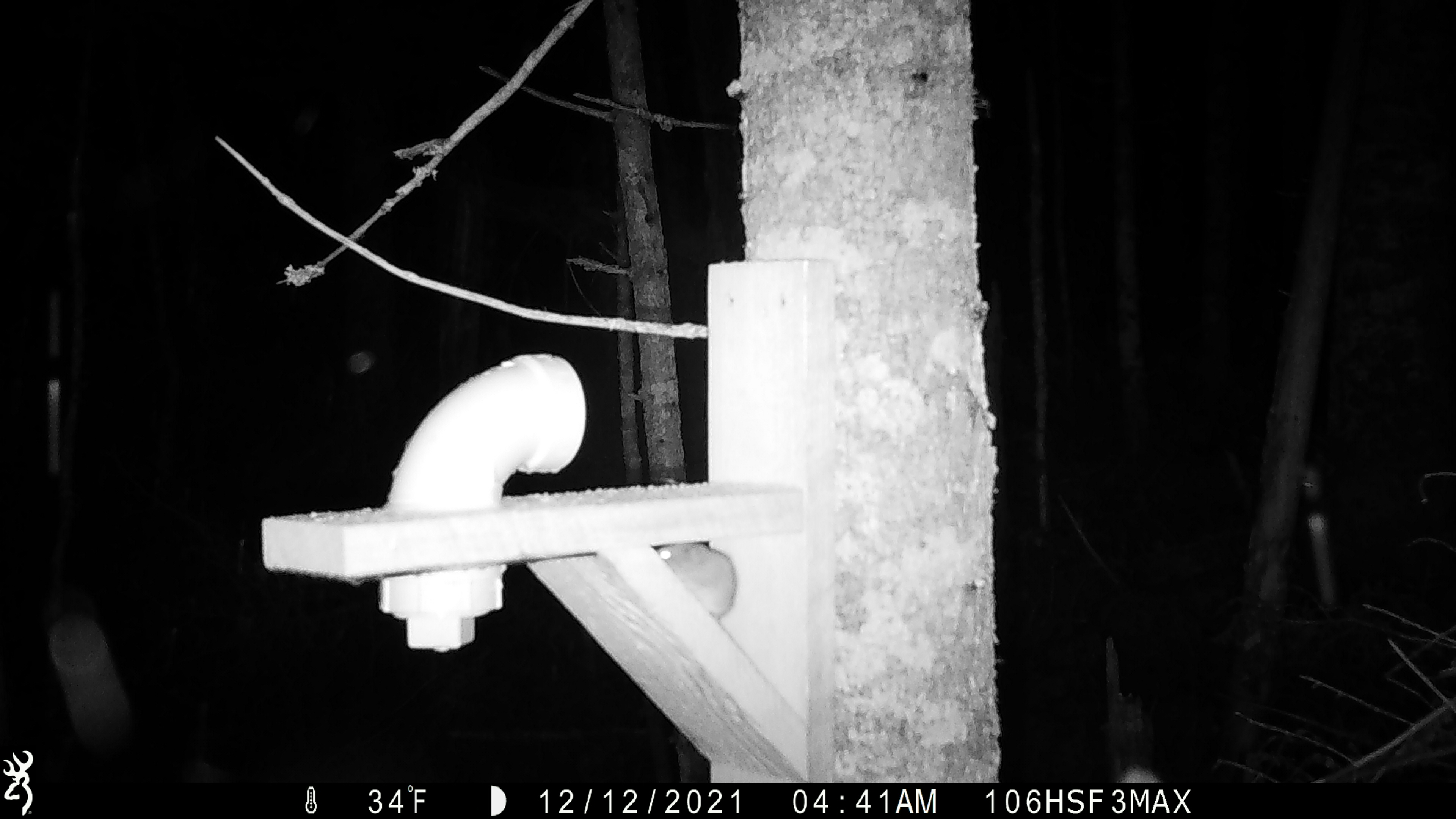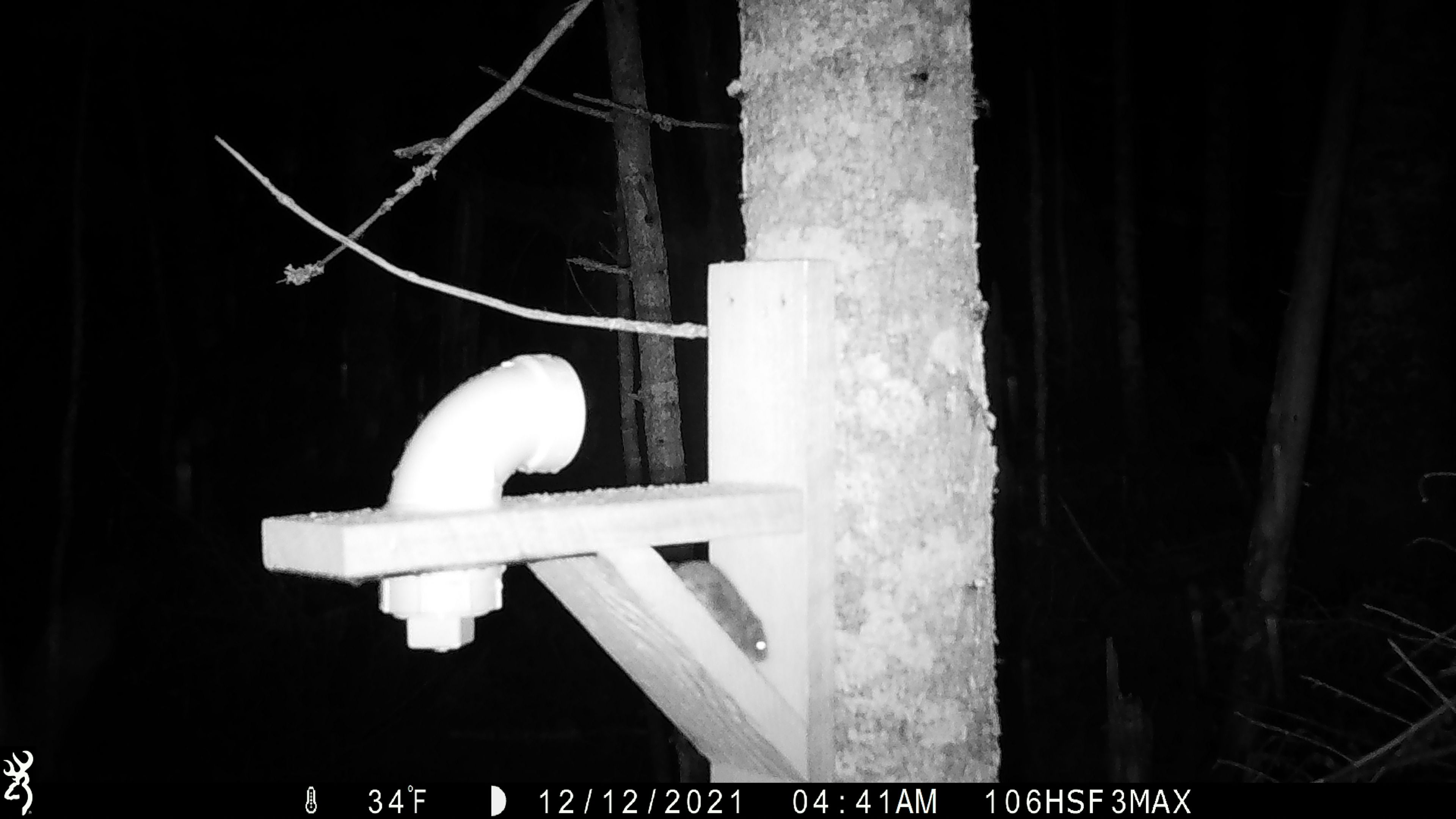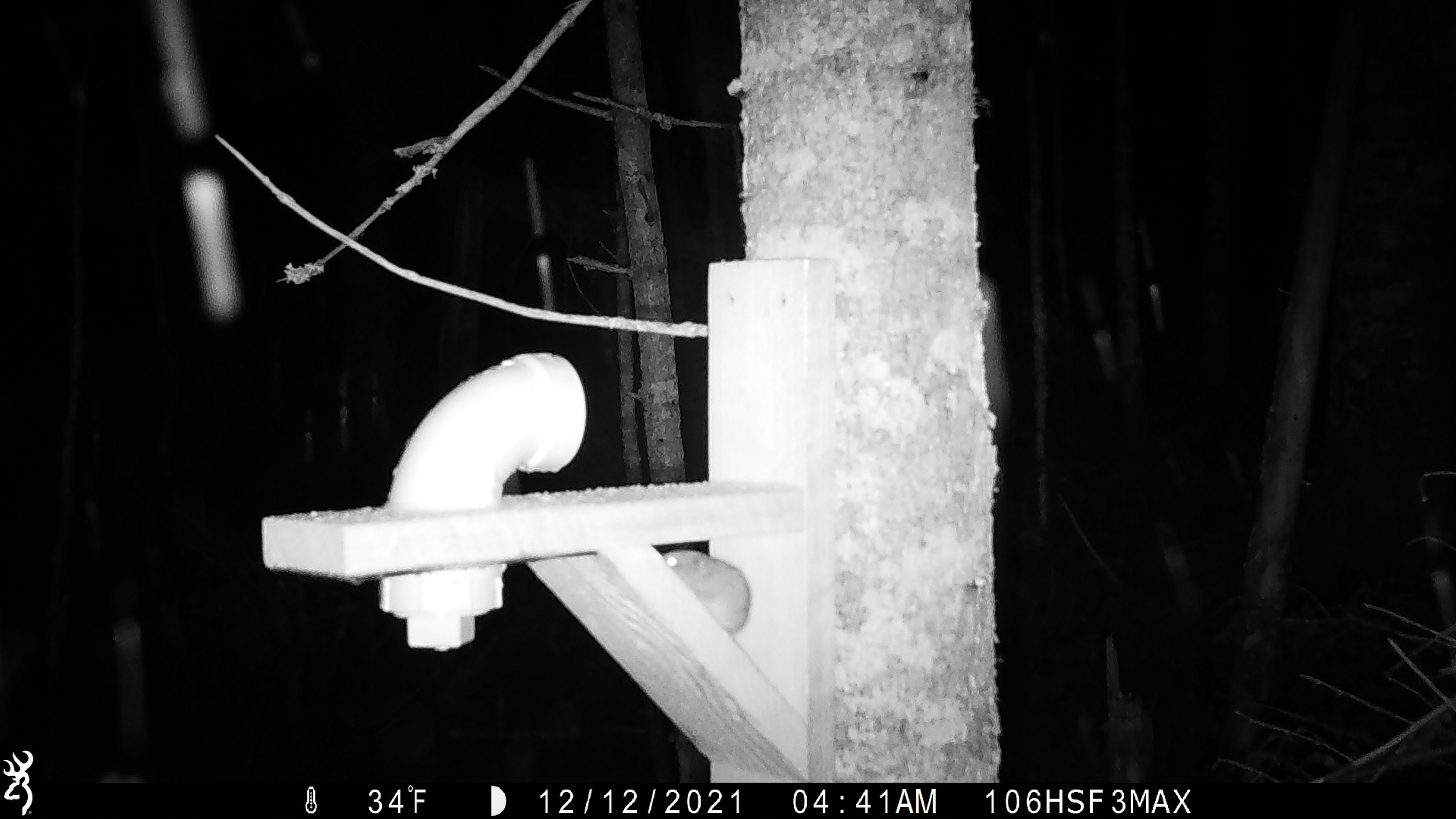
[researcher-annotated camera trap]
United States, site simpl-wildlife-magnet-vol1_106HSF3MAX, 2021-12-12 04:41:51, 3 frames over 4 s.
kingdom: Animalia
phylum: Chordata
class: Mammalia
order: Rodentia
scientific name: Rodentia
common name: mouse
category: mouse sp.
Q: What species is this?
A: Mouse sp. (mouse) (Rodentia).